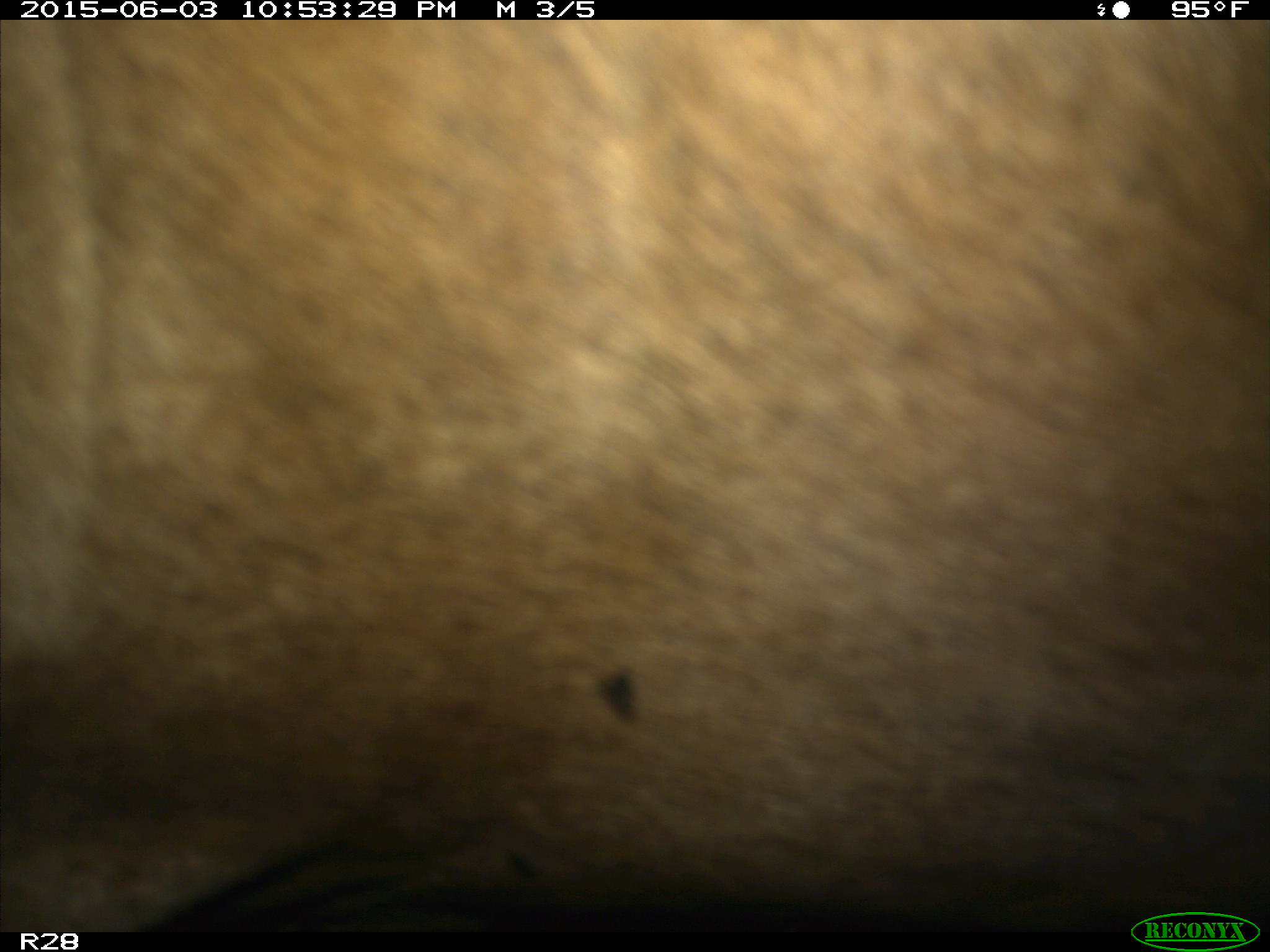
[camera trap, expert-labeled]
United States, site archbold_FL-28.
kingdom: Animalia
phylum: Chordata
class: Mammalia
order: Artiodactyla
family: Bovidae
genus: Bos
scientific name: Bos taurus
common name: domestic cow